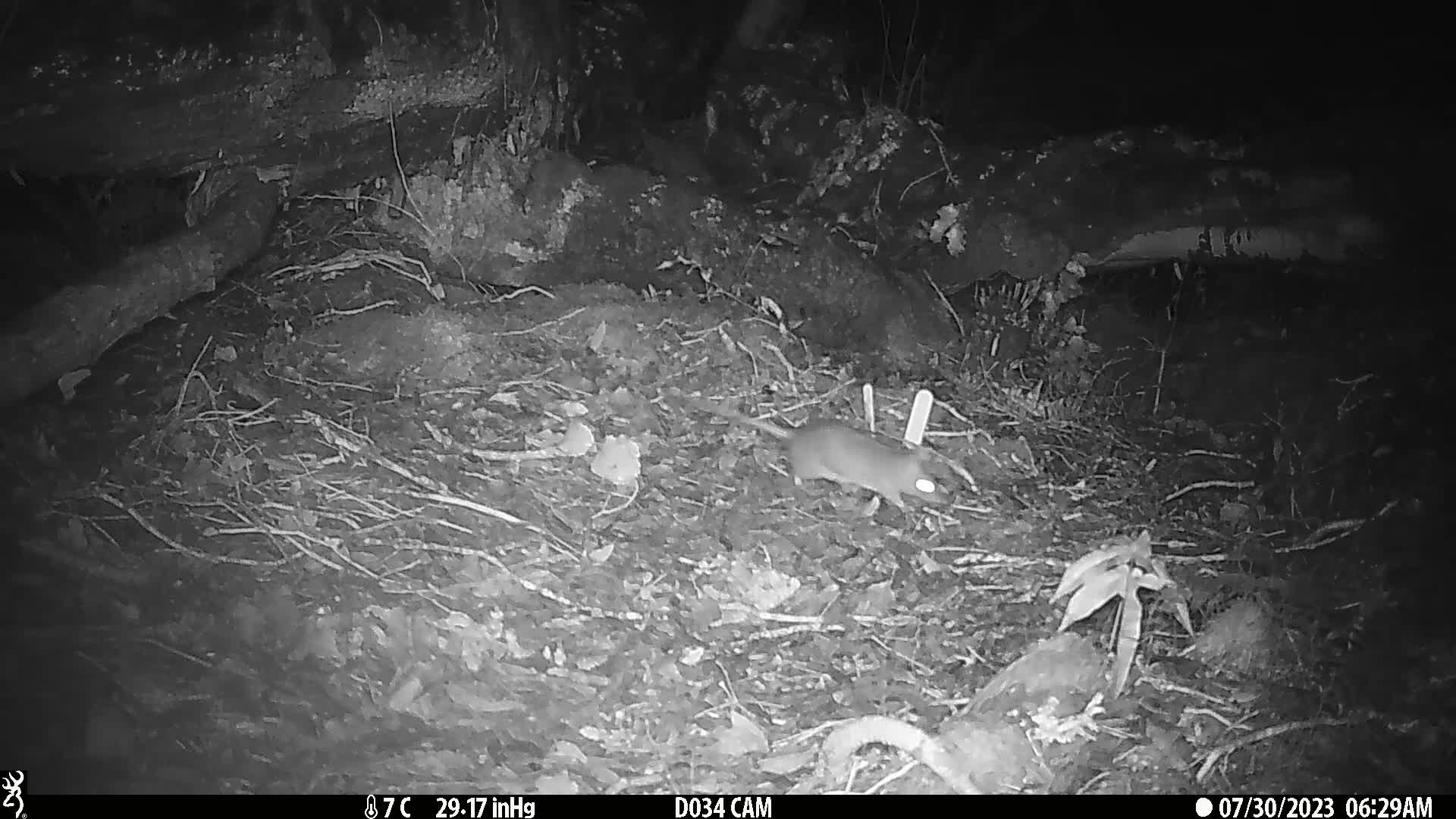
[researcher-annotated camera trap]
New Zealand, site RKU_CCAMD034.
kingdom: Animalia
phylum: Chordata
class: Mammalia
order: Rodentia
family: Muridae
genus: Rattus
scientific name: Rattus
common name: rat